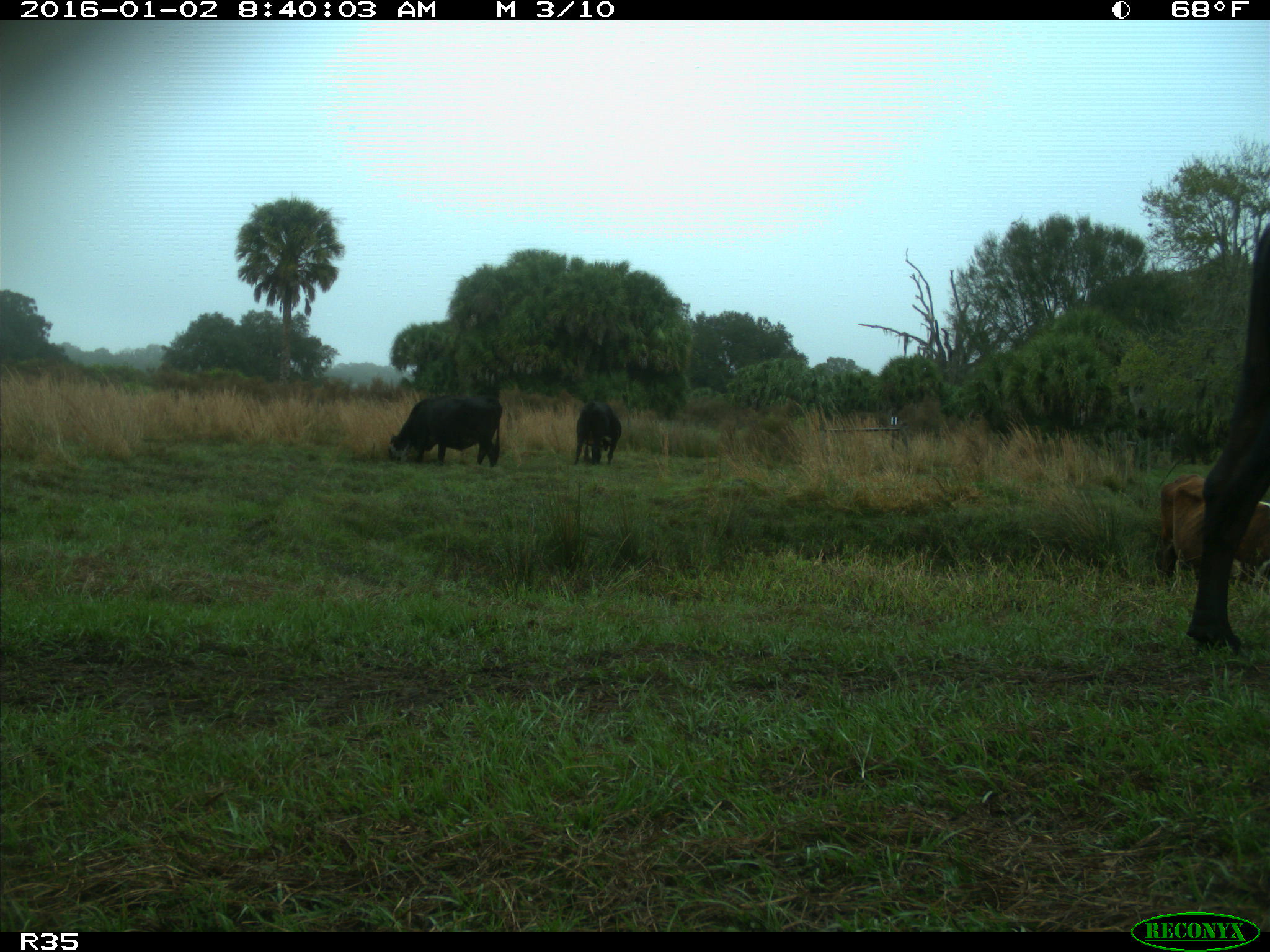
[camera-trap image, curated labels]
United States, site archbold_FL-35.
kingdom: Animalia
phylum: Chordata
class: Mammalia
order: Artiodactyla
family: Bovidae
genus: Bos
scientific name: Bos taurus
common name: domestic cow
Bos taurus (domestic cow).